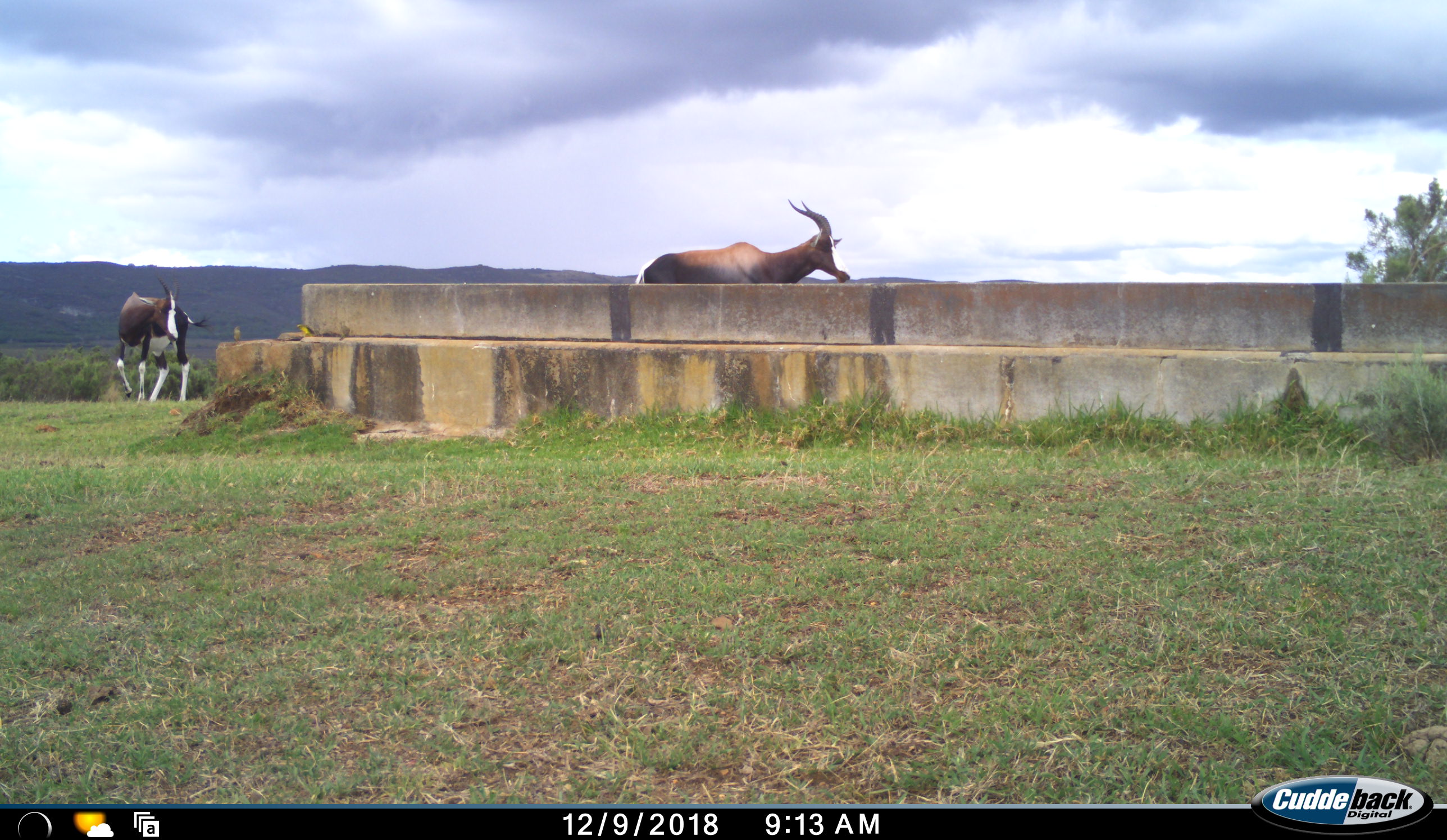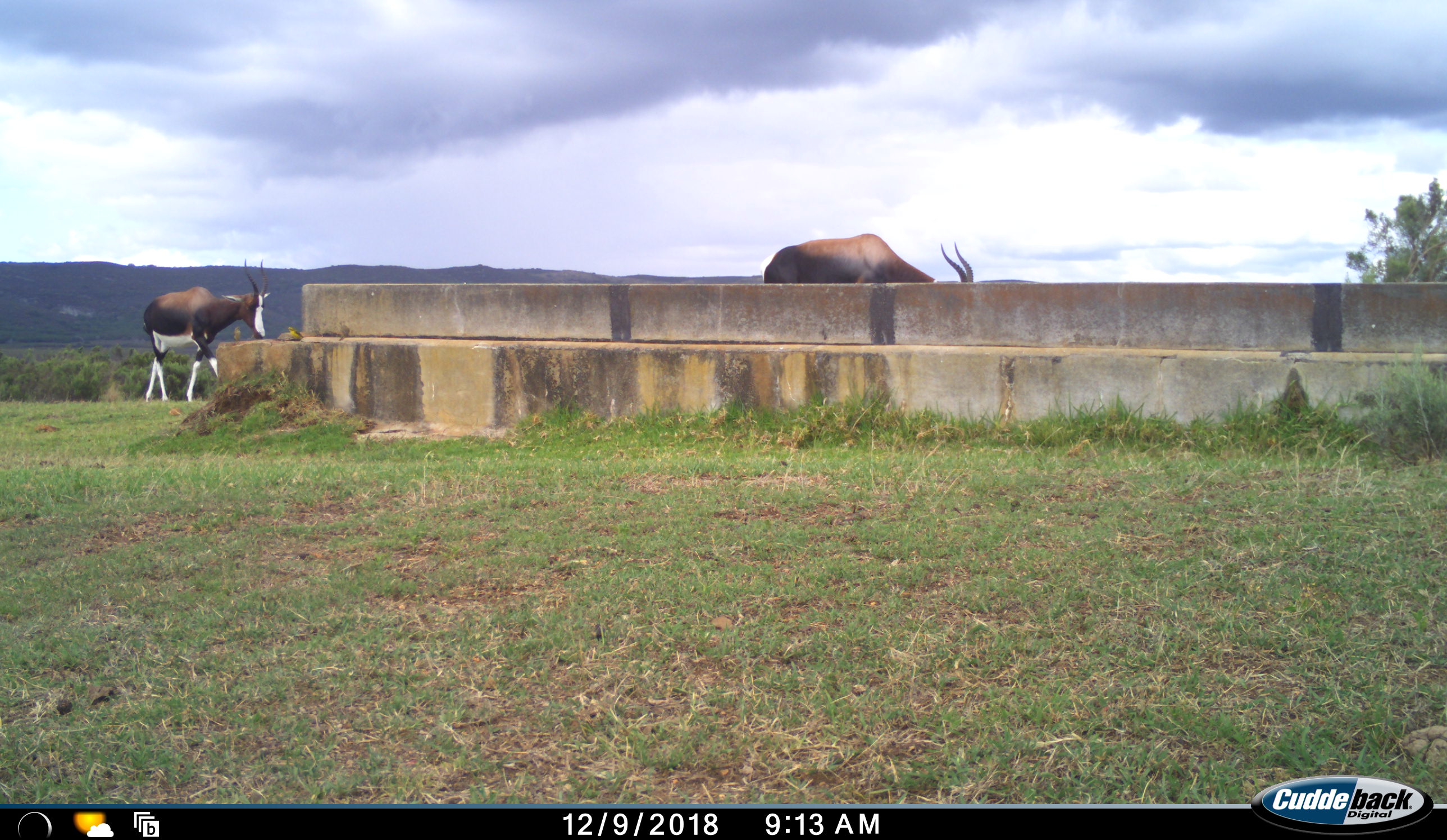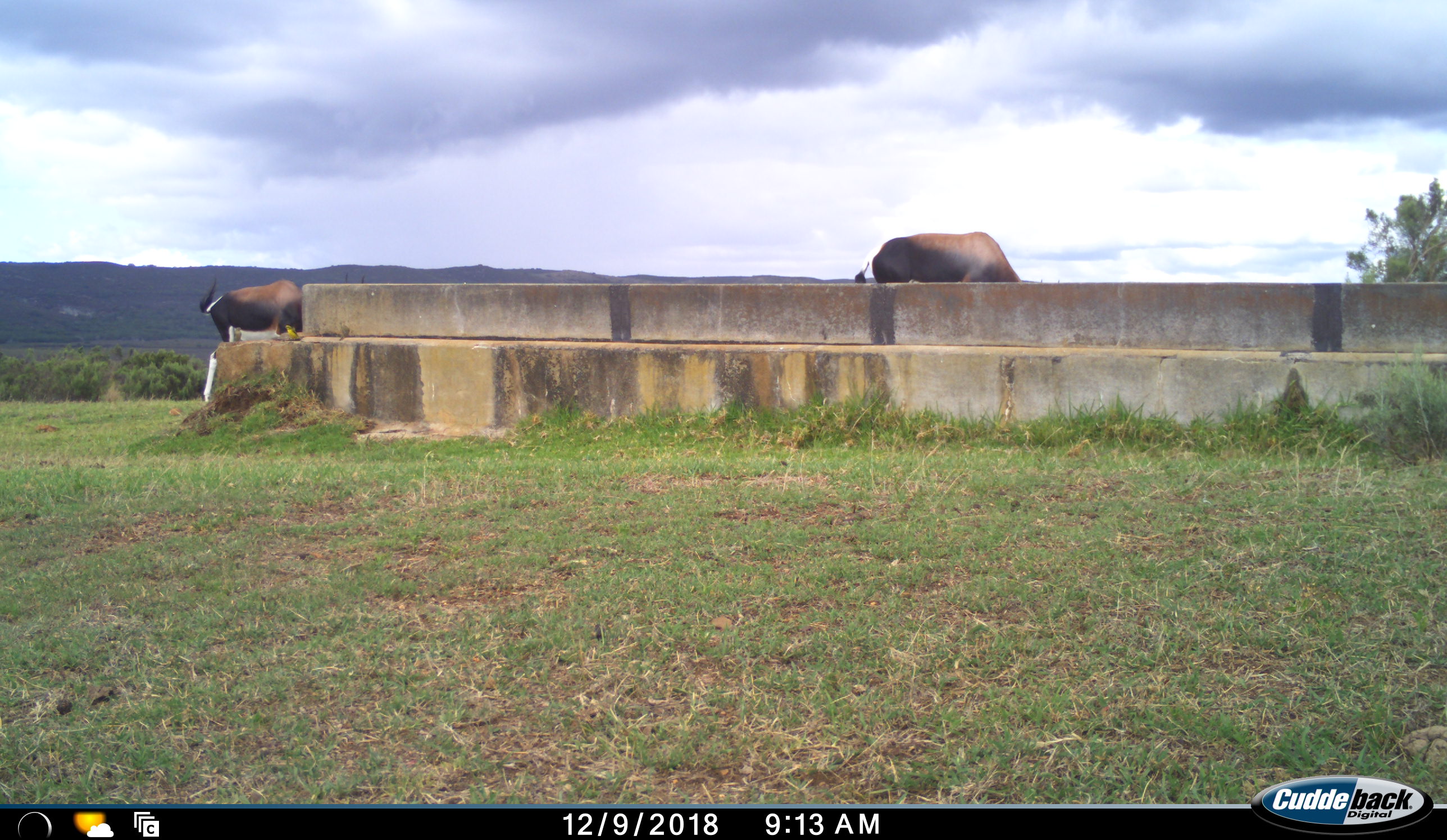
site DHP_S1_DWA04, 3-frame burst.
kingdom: Animalia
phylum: Chordata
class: Mammalia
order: Artiodactyla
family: Bovidae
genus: Damaliscus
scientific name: Damaliscus pygargus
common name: bontebok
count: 2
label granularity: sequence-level